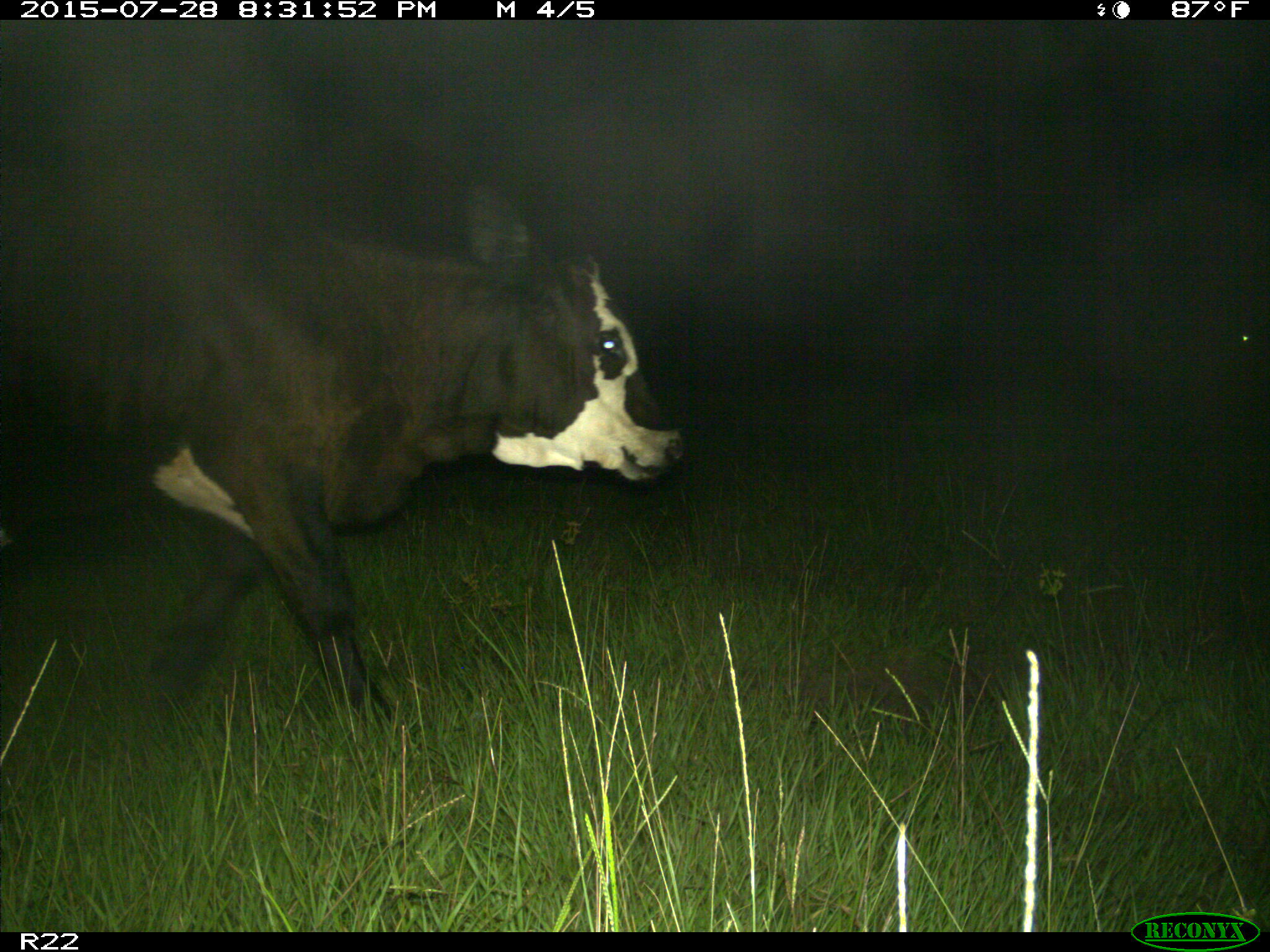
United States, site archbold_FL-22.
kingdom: Animalia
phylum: Chordata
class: Mammalia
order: Artiodactyla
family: Bovidae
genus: Bos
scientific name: Bos taurus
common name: domestic cow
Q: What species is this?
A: Bos taurus (domestic cow).